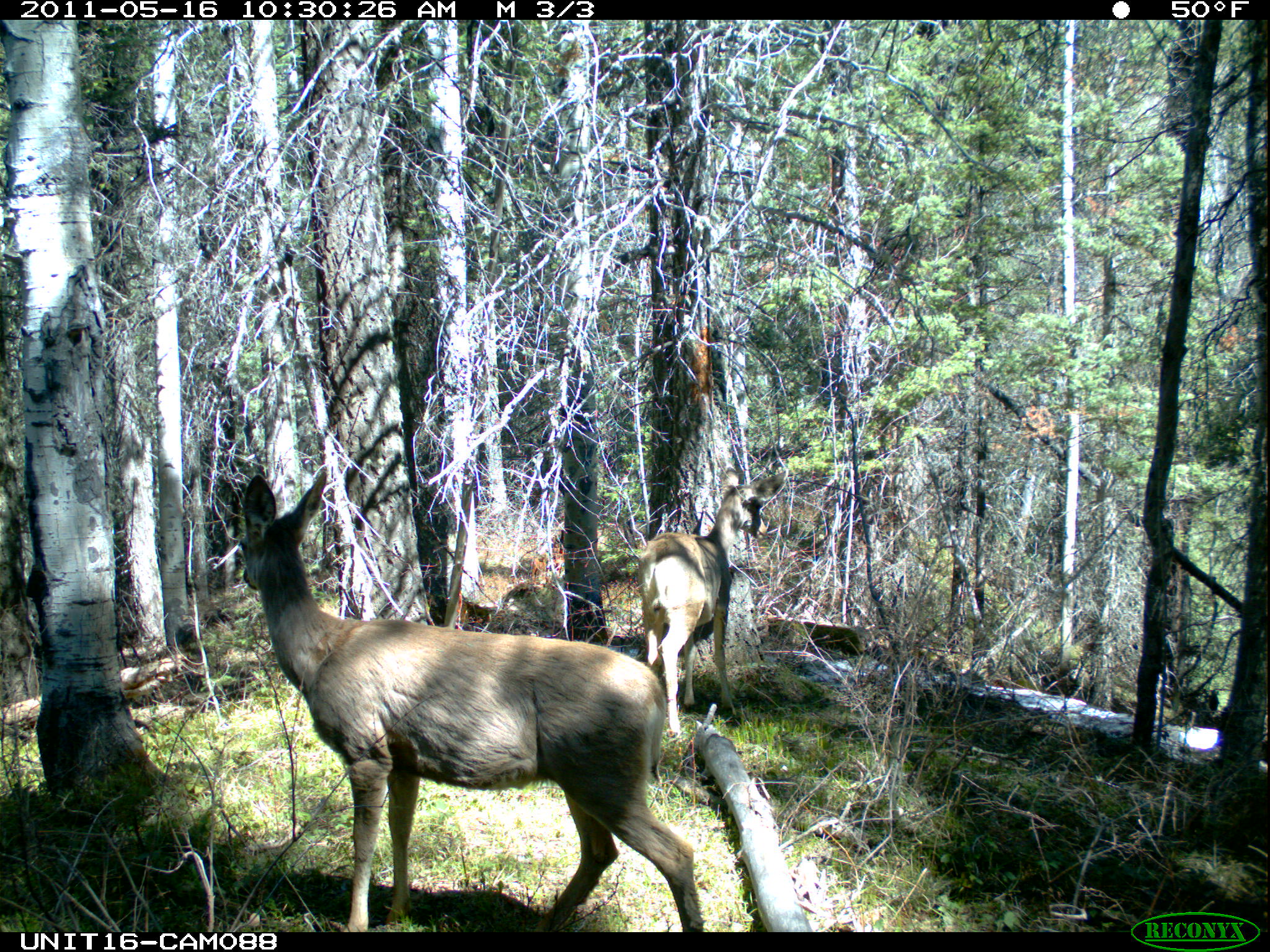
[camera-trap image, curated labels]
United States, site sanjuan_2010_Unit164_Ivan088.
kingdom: Animalia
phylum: Chordata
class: Mammalia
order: Artiodactyla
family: Cervidae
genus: Odocoileus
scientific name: Odocoileus hemionus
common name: mule deer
Odocoileus hemionus (mule deer).